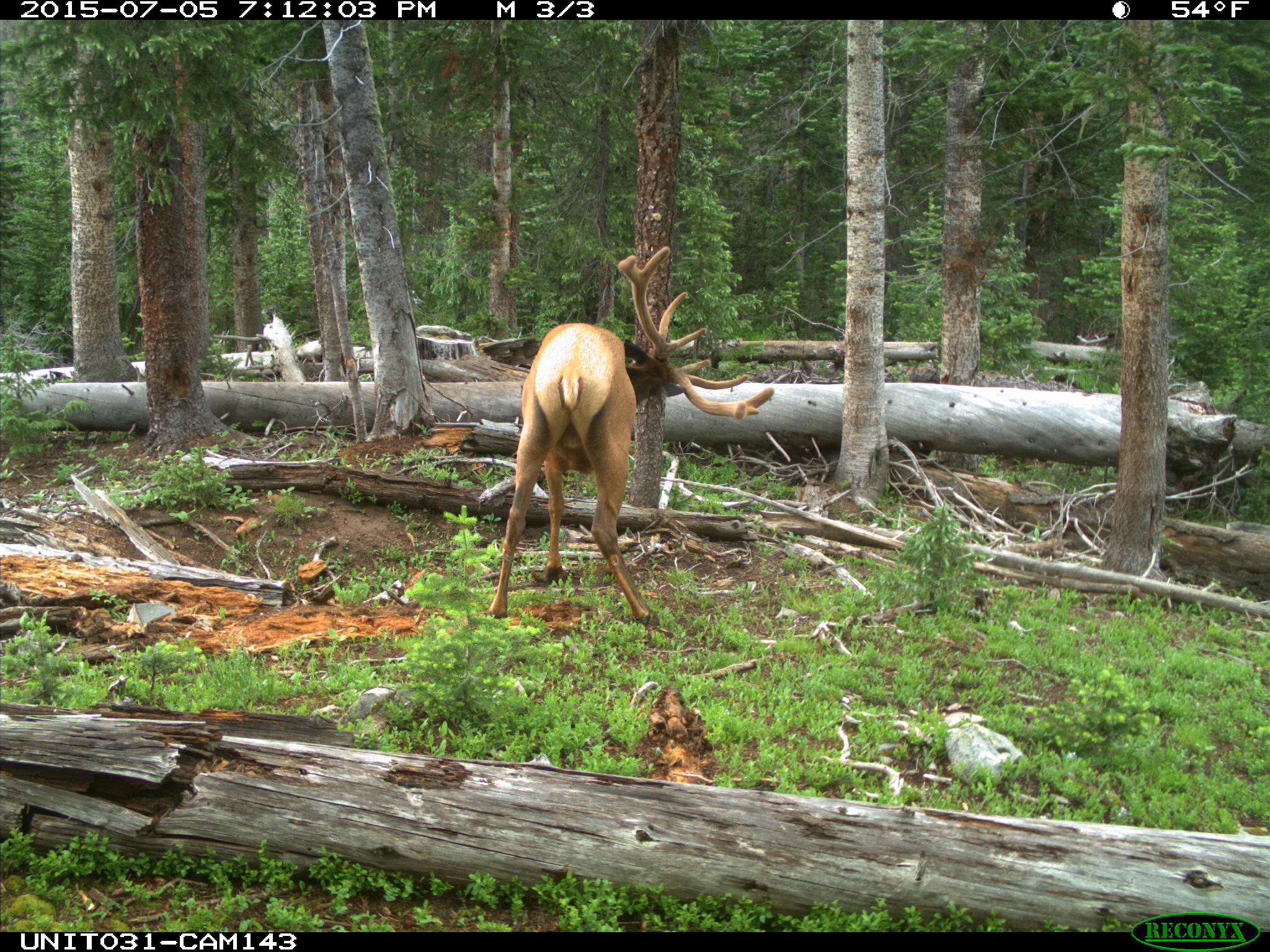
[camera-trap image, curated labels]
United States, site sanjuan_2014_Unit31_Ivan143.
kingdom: Animalia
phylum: Chordata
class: Mammalia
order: Artiodactyla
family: Cervidae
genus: Cervus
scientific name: Cervus elaphus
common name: red deer